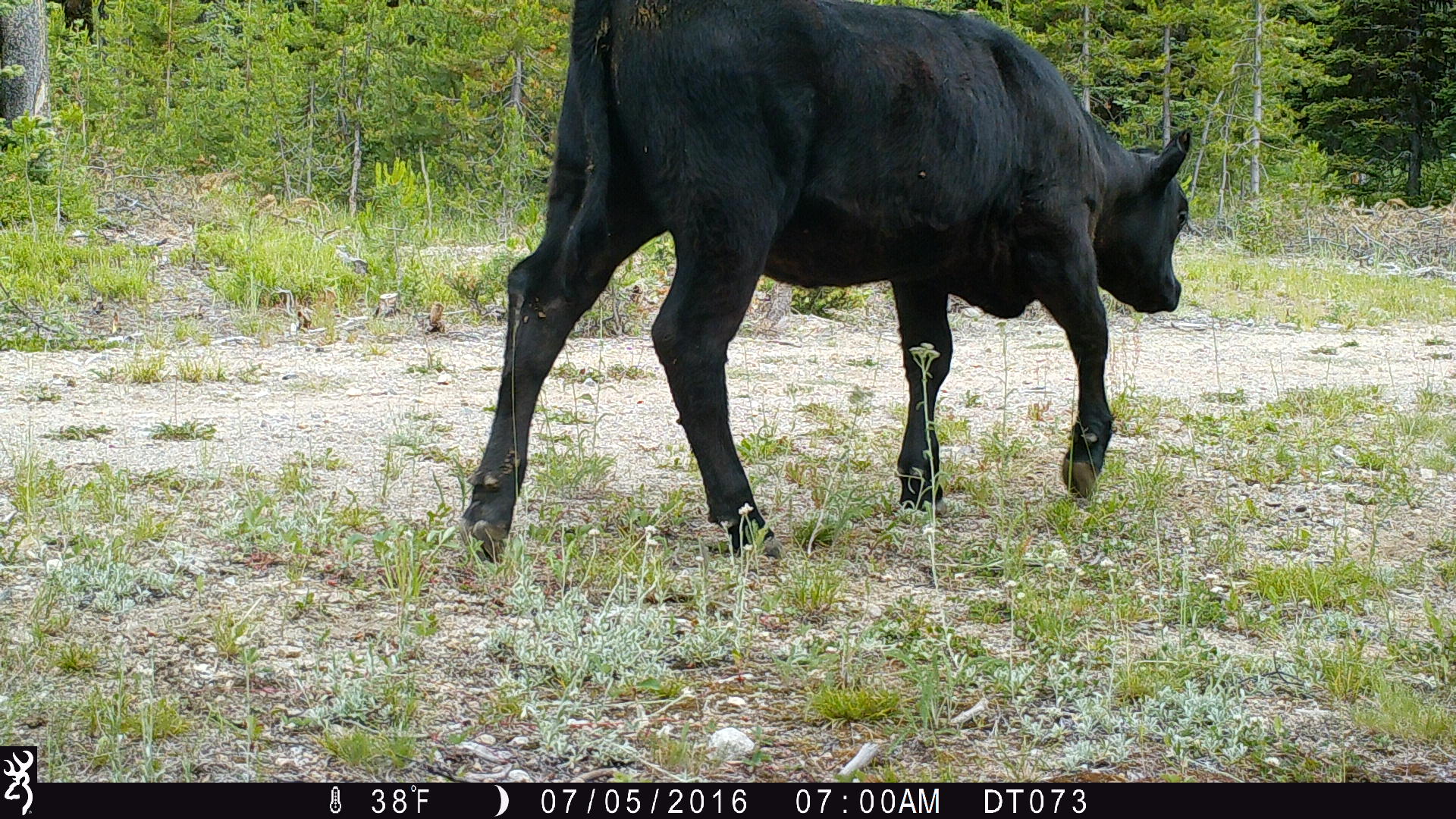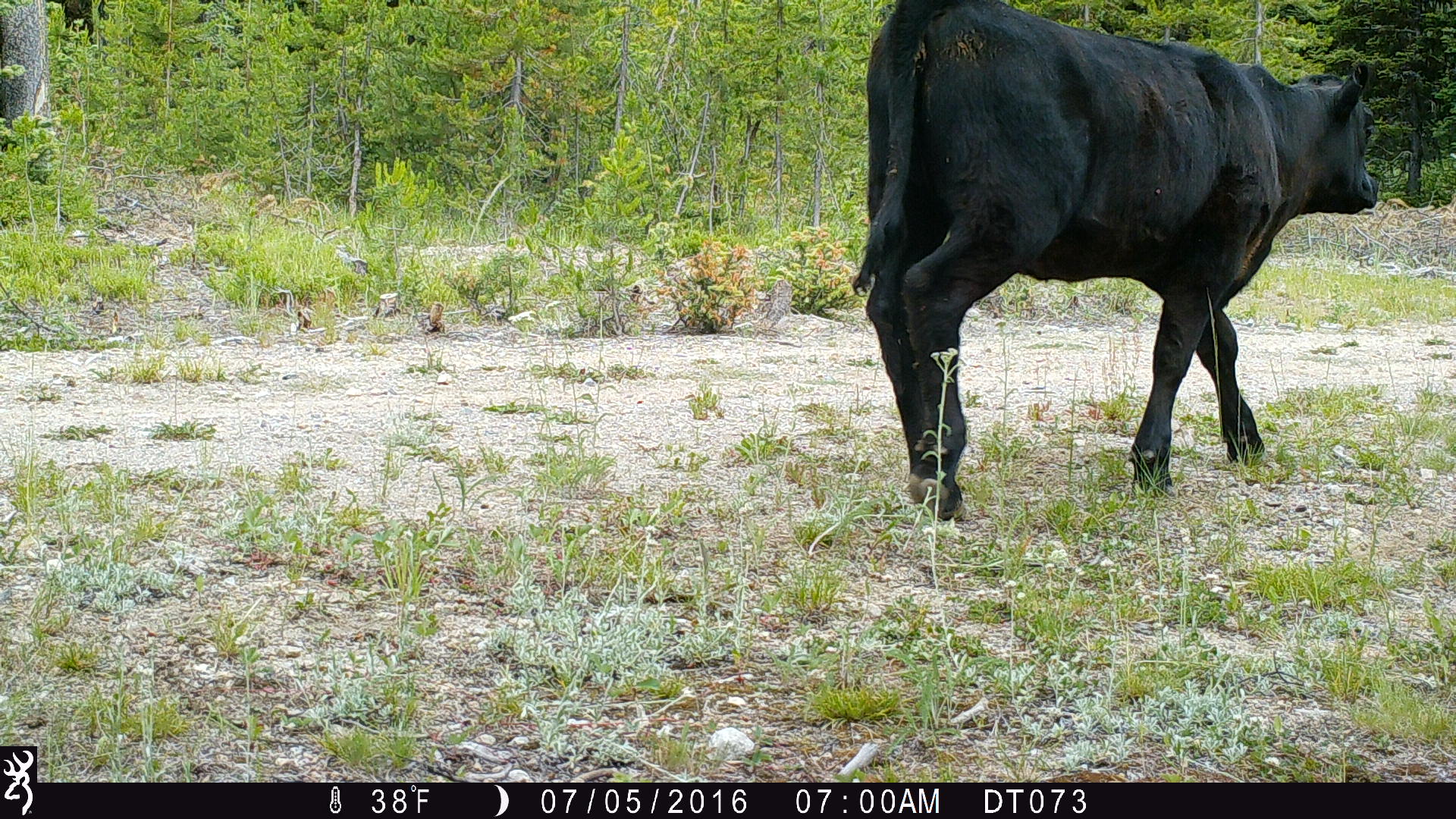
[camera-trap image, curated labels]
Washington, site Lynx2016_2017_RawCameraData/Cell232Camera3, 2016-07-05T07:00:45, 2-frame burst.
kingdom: Animalia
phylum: Chordata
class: Mammalia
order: Artiodactyla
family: Bovidae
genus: Bos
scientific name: Bos taurus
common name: domestic cattle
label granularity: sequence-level